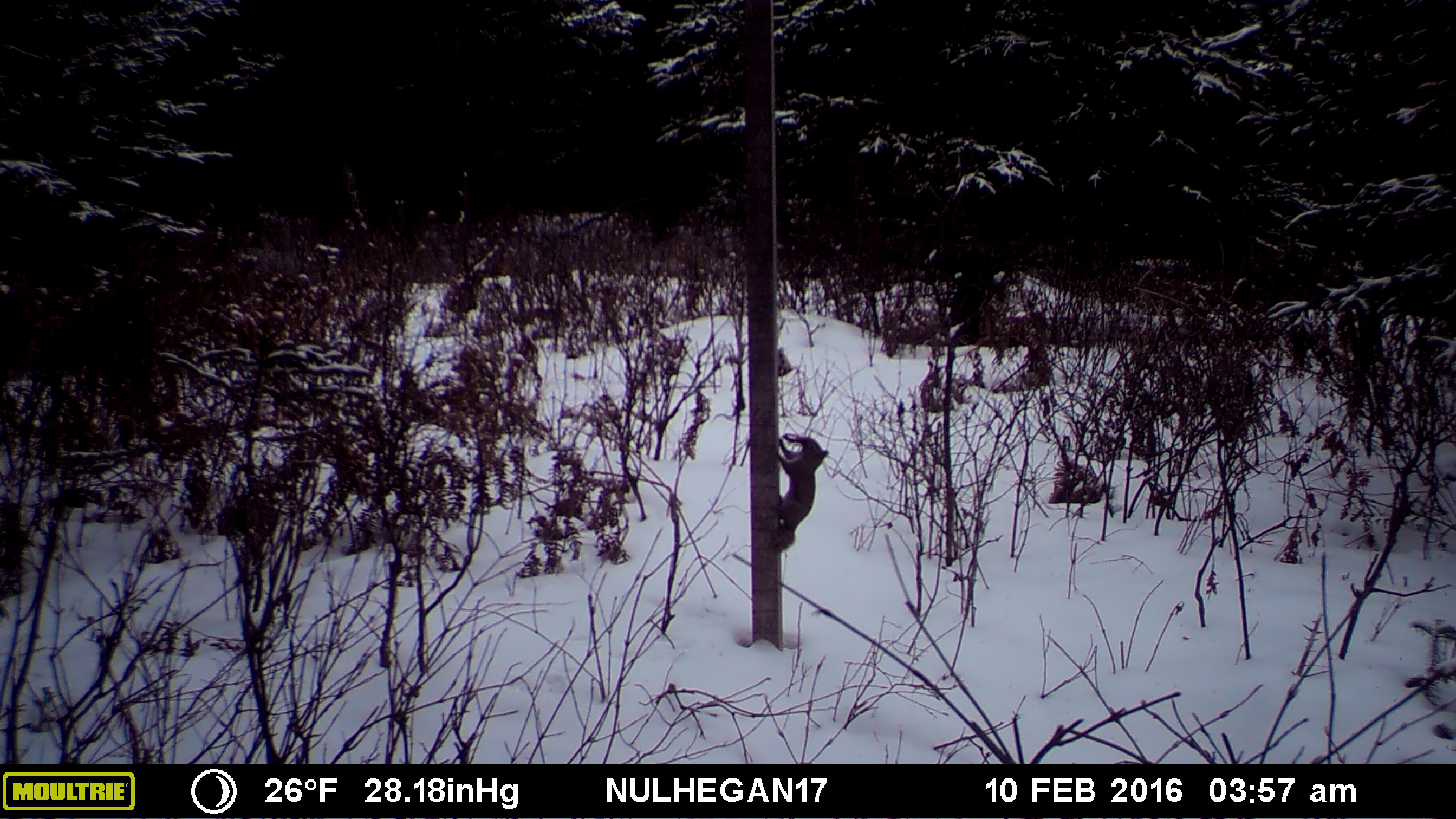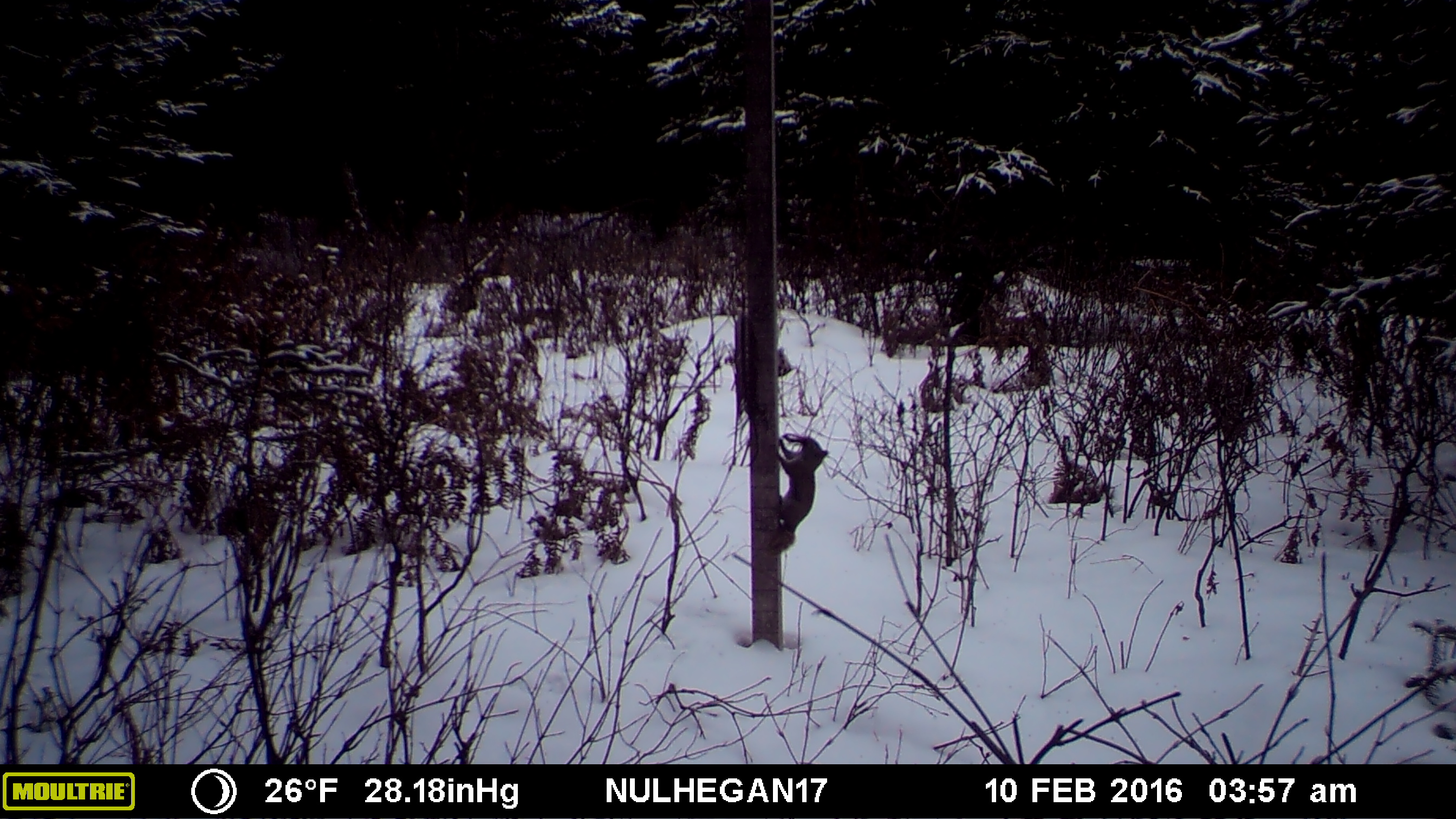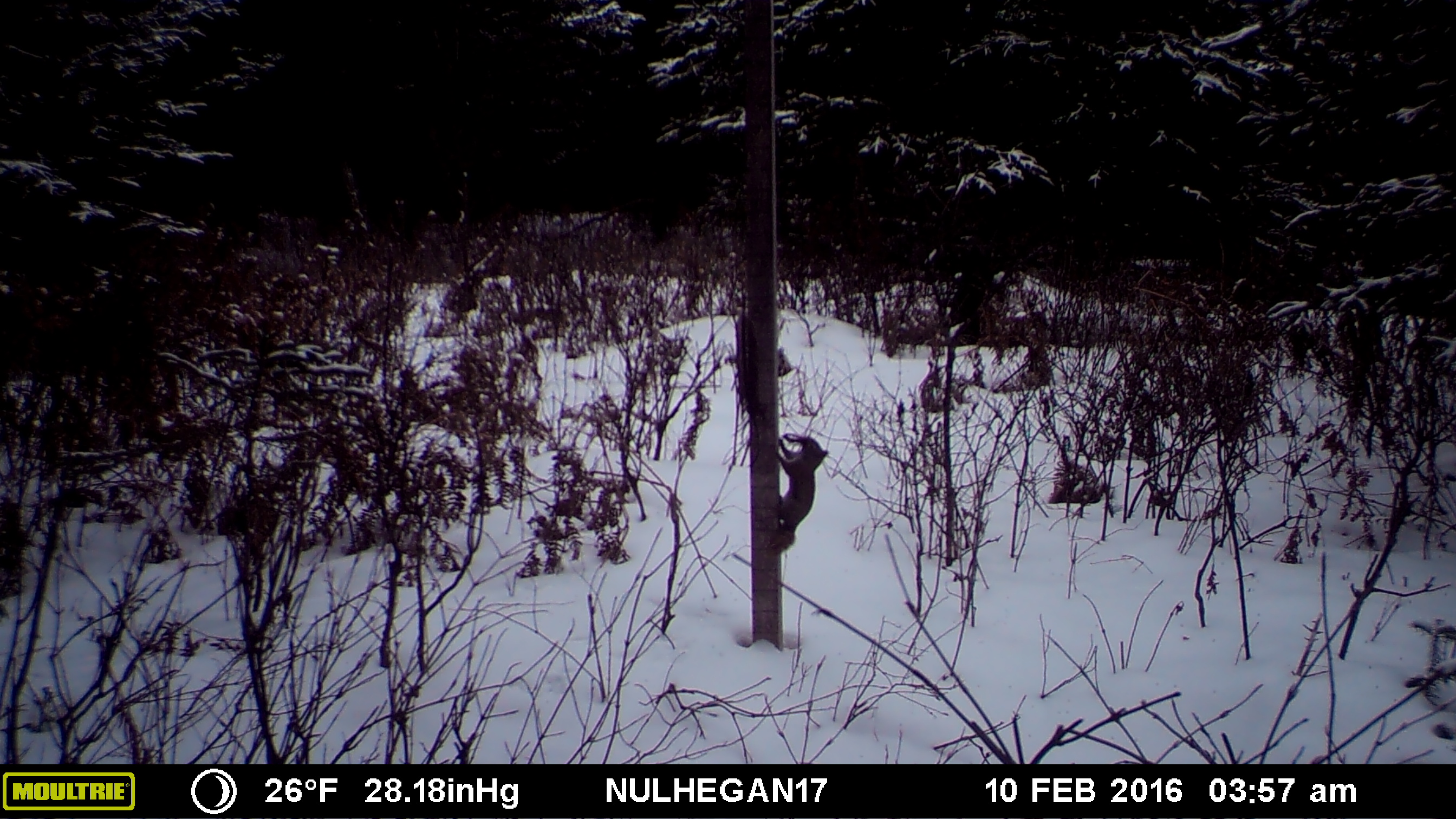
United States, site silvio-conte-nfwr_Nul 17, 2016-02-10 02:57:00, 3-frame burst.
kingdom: Animalia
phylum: Chordata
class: Mammalia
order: Rodentia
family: Sciuridae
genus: Tamiasciurus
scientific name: Tamiasciurus hudsonicus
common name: red squirrel